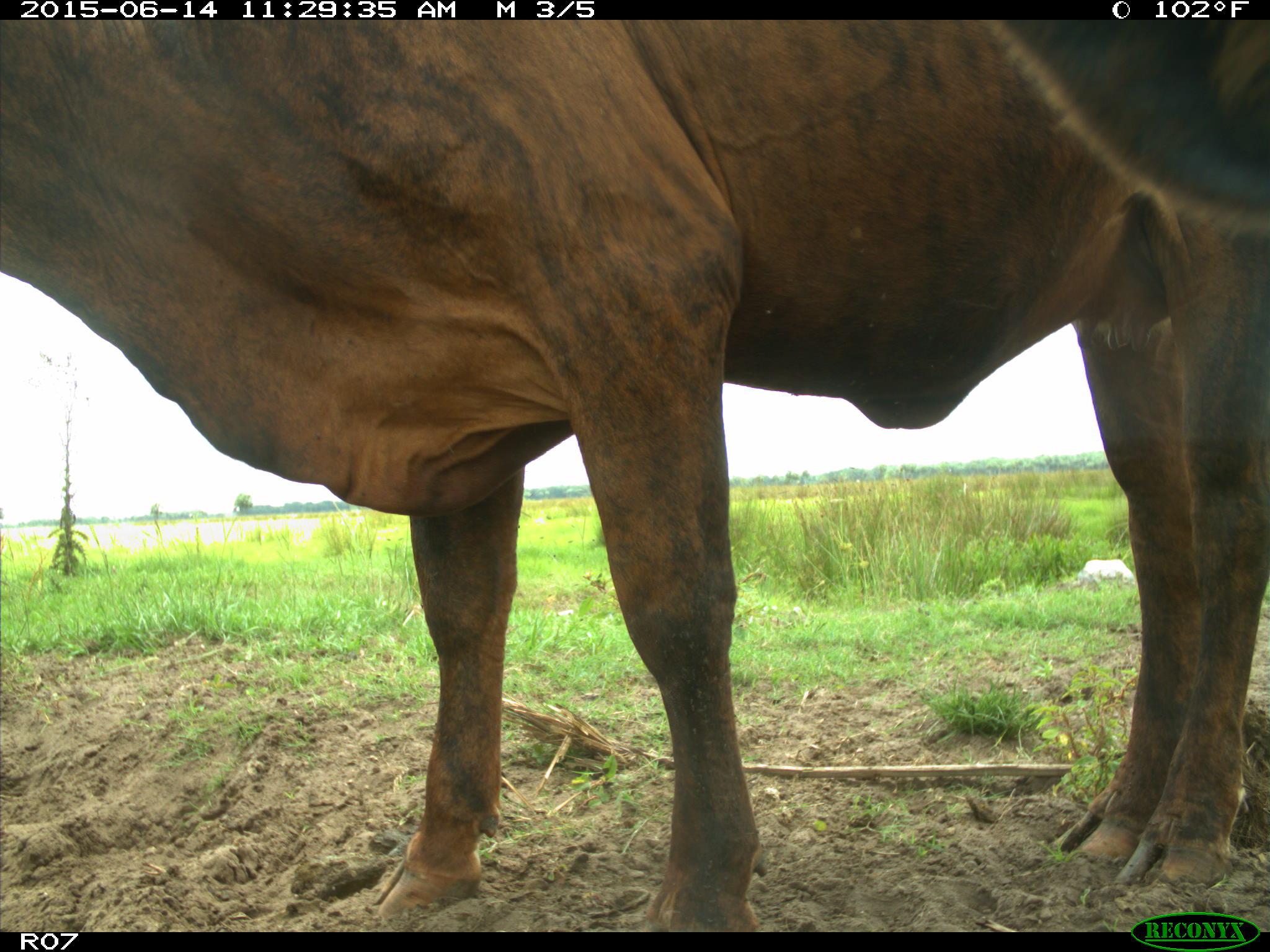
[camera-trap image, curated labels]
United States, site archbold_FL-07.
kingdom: Animalia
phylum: Chordata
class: Mammalia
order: Artiodactyla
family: Bovidae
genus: Bos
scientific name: Bos taurus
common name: domestic cow